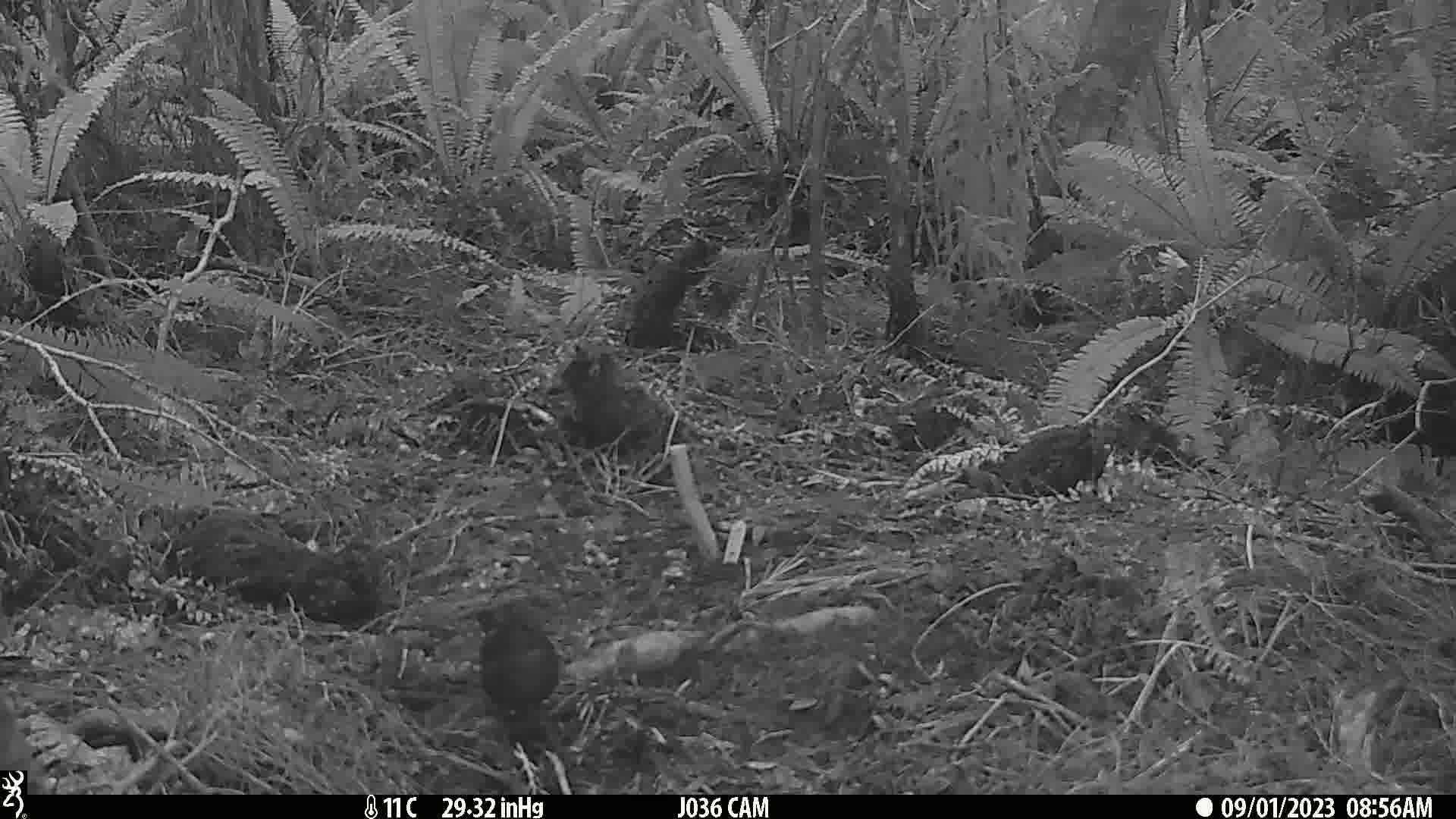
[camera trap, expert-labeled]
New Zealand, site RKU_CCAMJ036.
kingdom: Animalia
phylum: Chordata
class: Aves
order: Passeriformes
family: Turdidae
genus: Turdus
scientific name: Turdus merula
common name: eurasian blackbird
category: blackbird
Blackbird (eurasian blackbird) (Turdus merula).